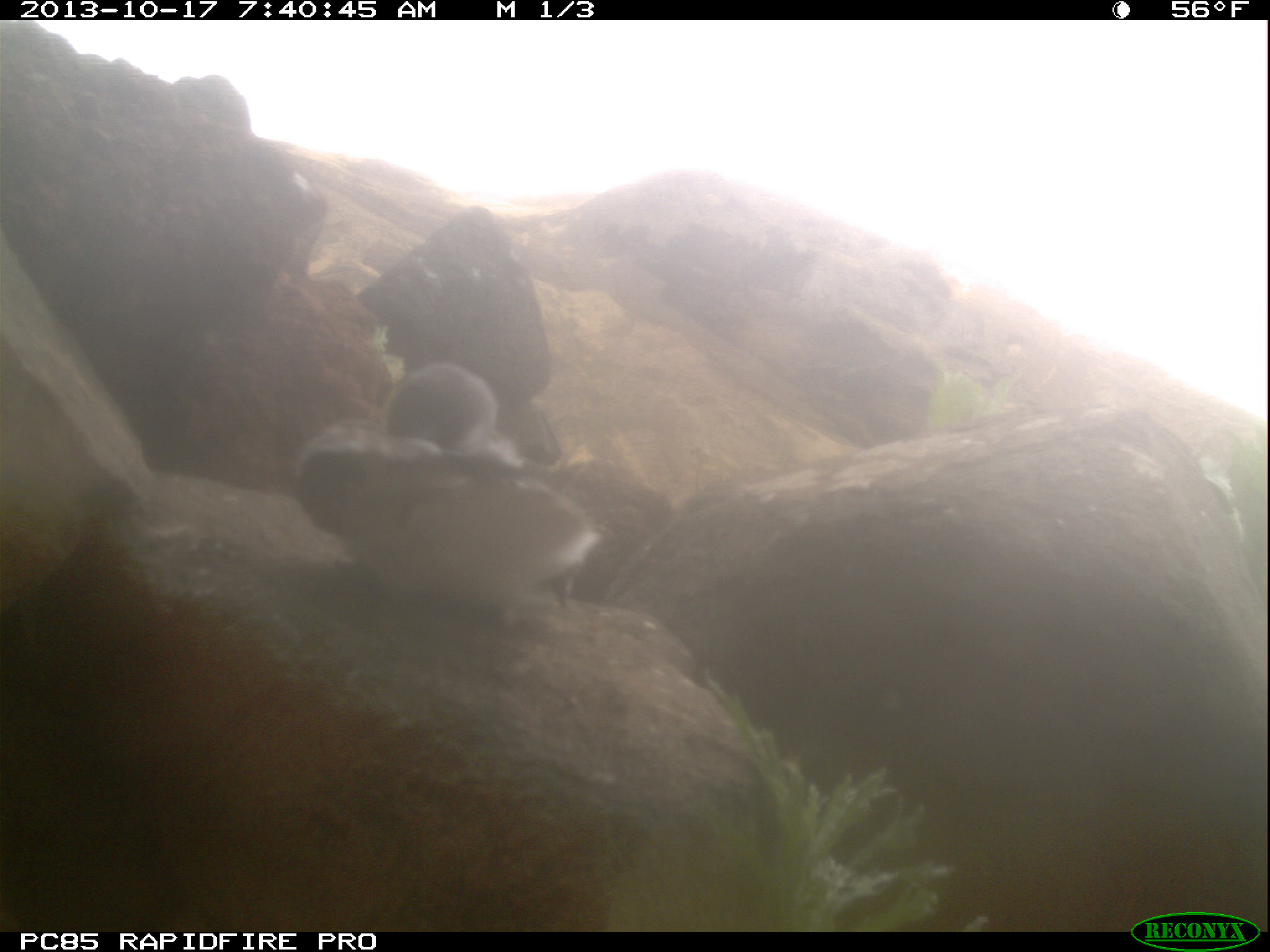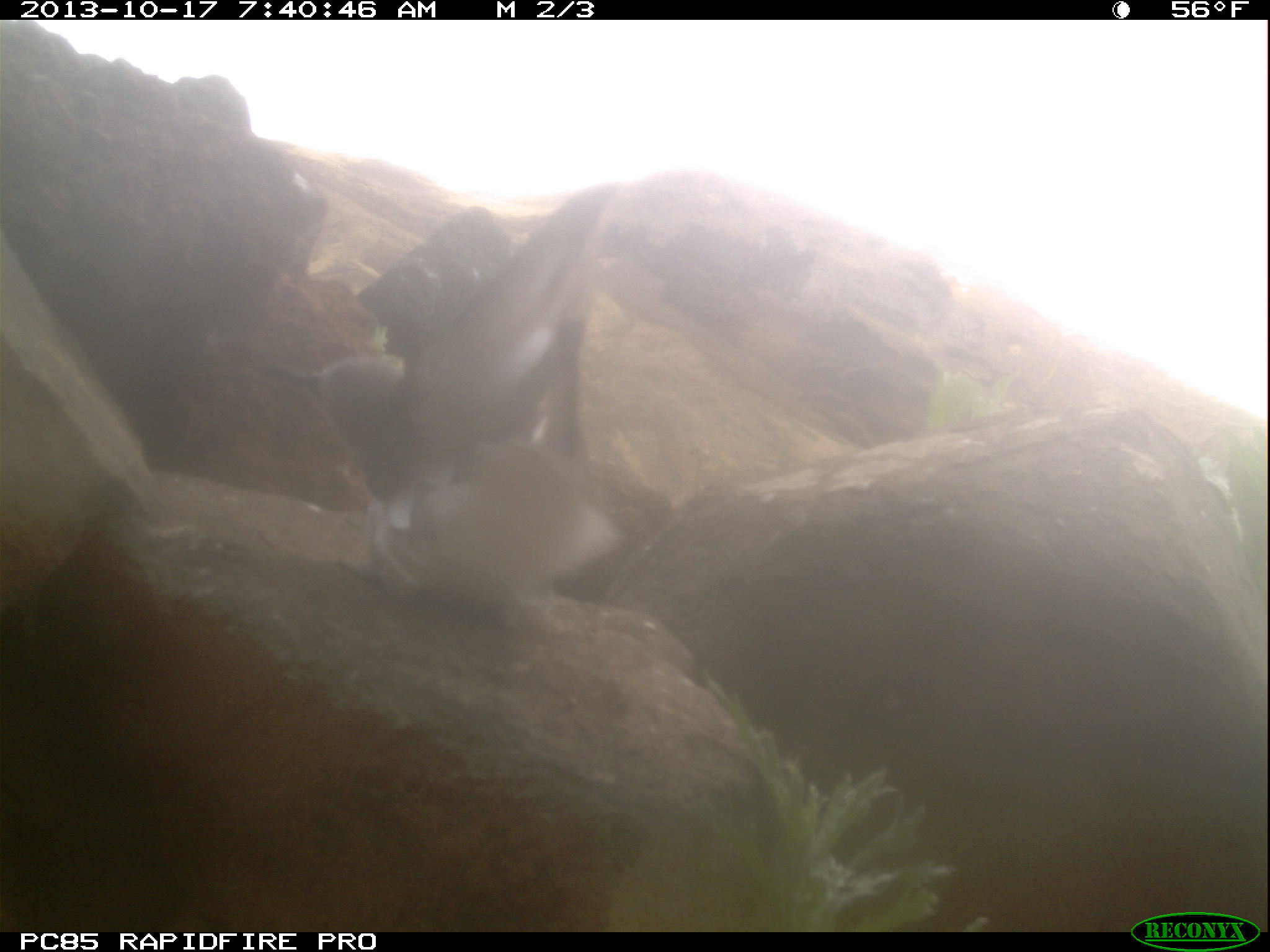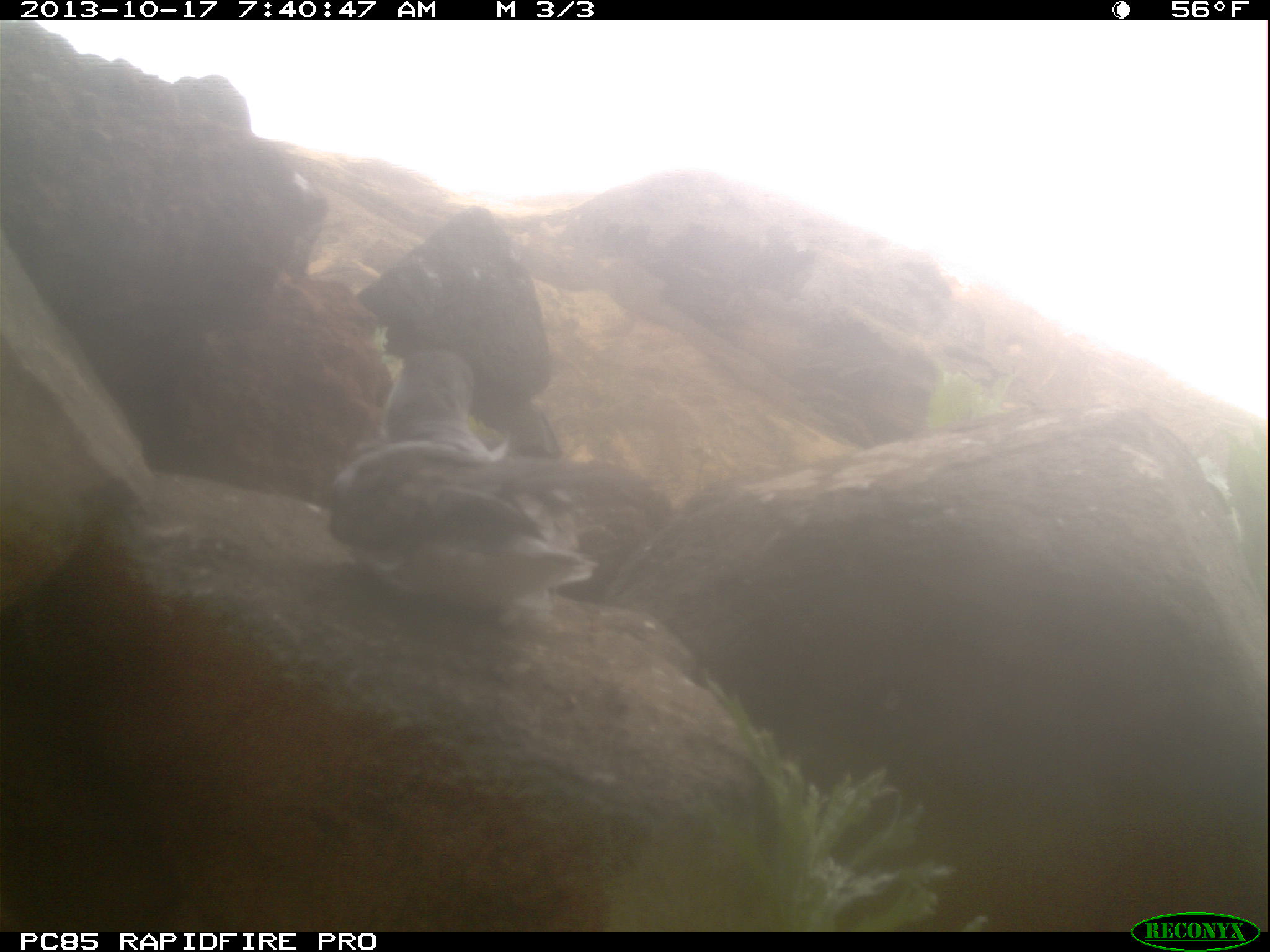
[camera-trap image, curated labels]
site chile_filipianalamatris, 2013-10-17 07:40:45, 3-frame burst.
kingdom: Animalia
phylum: Chordata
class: Aves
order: Procellariiformes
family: Procellariidae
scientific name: Procellariidae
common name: petrel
Petrel (Procellariidae).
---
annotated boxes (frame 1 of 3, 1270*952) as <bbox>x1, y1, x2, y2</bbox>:
petrel: <bbox>287, 356, 602, 631</bbox>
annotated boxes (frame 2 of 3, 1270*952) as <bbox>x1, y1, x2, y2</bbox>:
petrel: <bbox>282, 189, 626, 614</bbox>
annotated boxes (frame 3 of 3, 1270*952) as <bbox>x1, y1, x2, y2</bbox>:
petrel: <bbox>317, 251, 665, 630</bbox>